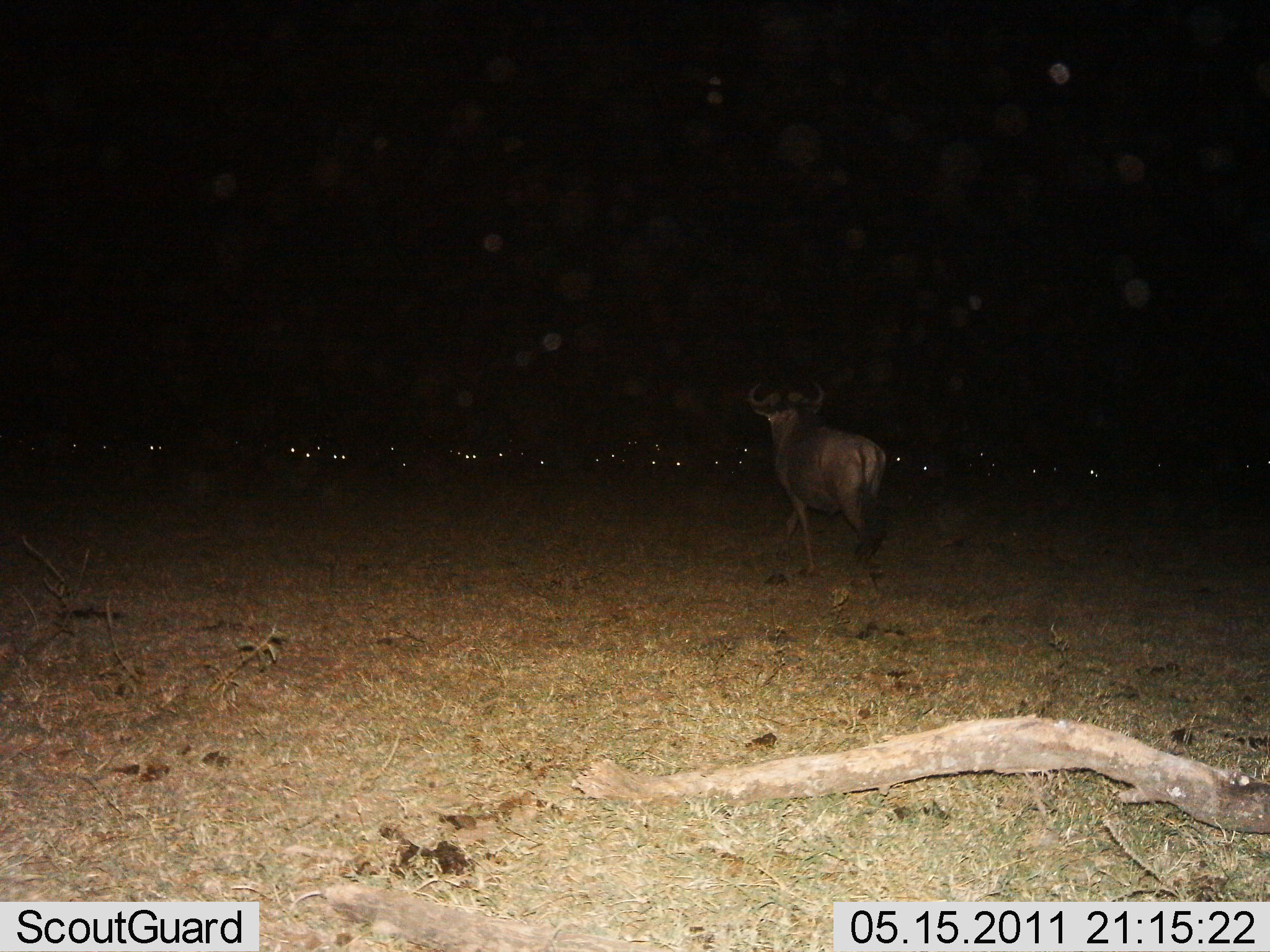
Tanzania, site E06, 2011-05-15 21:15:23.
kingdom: Animalia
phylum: Chordata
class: Mammalia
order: Artiodactyla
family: Bovidae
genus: Connochaetes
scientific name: Connochaetes taurinus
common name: blue wildebeest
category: wildebeest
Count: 1.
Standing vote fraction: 15%.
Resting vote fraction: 15%.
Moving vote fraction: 77%.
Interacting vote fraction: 0%.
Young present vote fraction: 0%.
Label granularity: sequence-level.